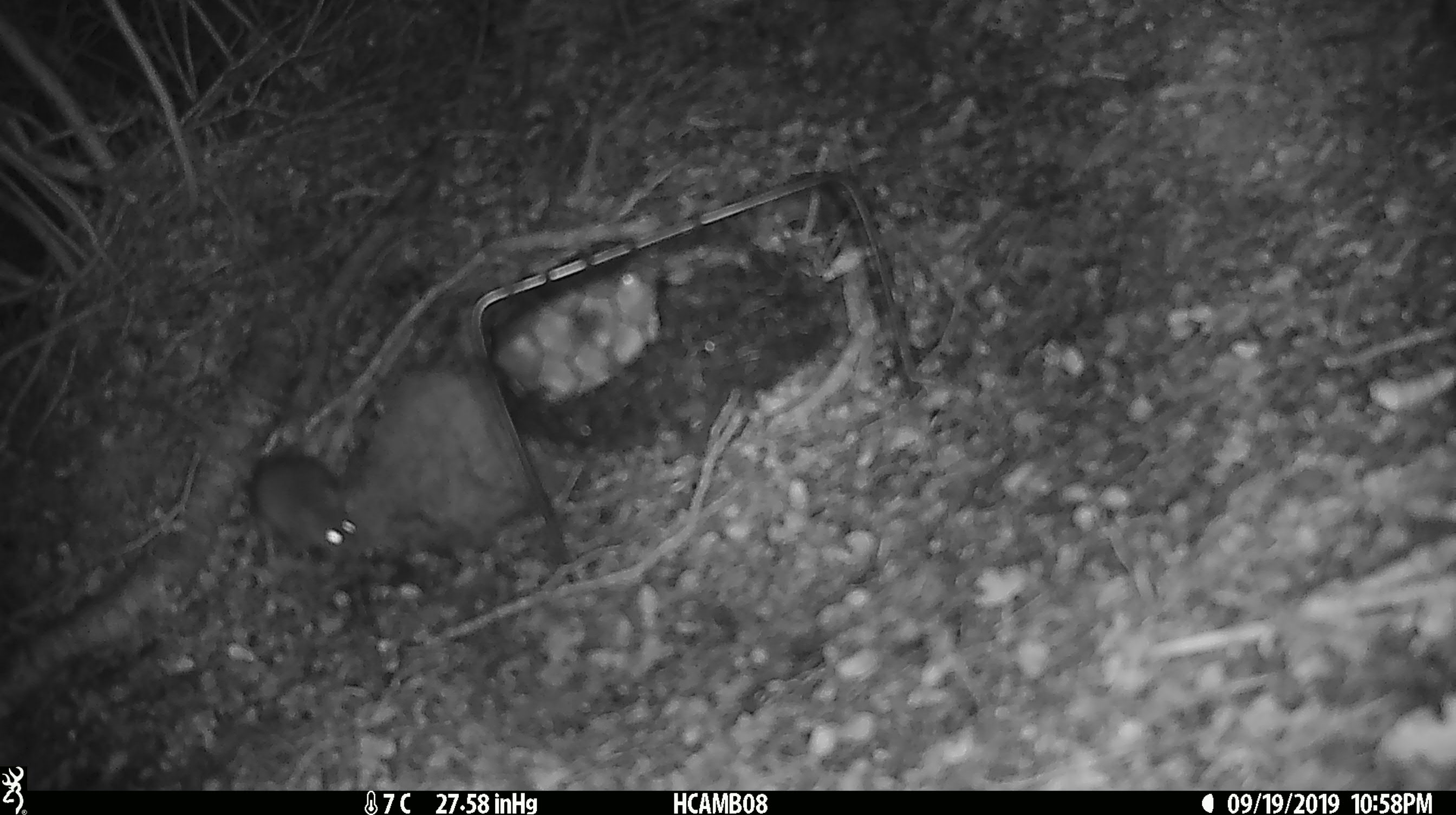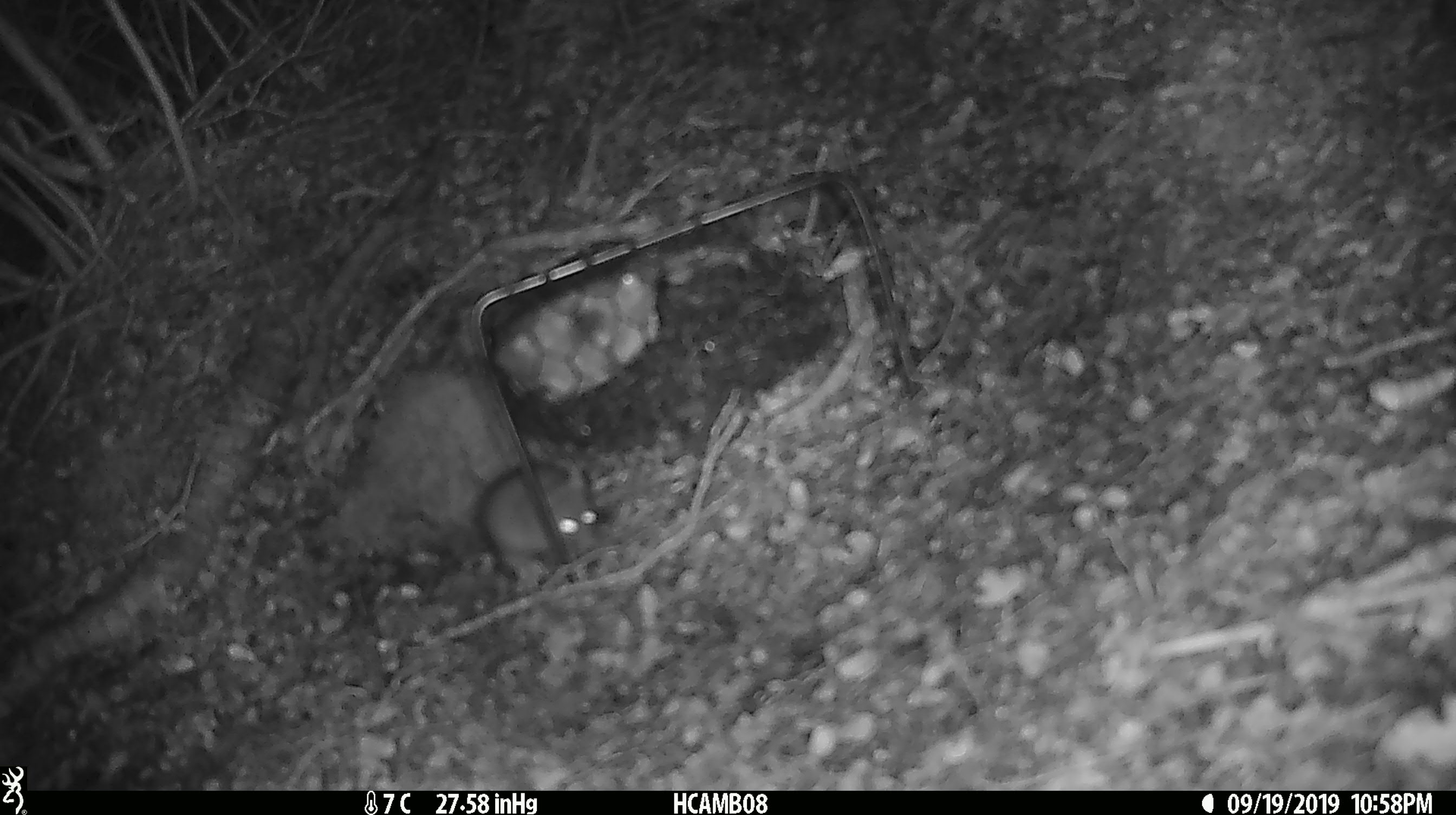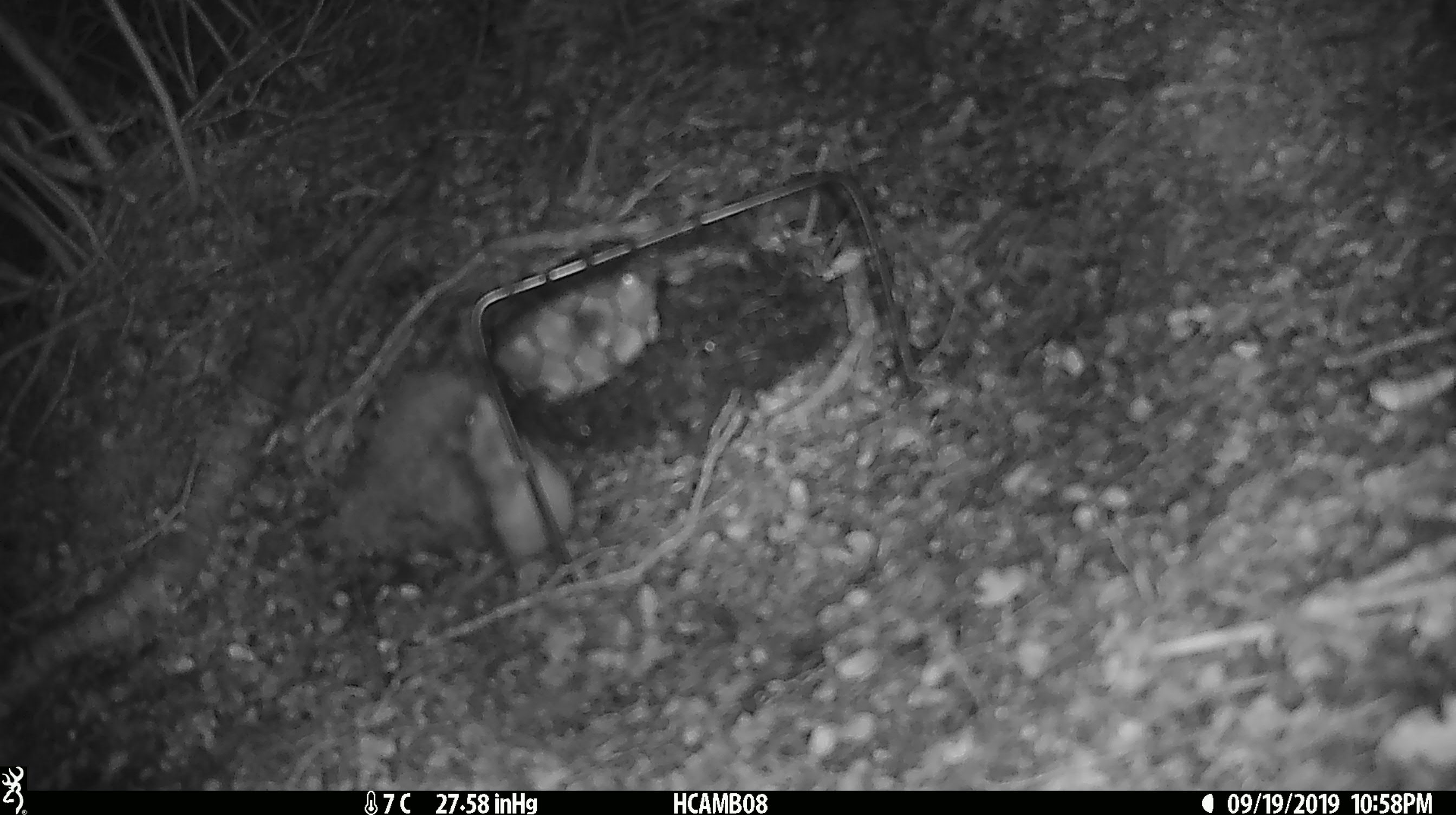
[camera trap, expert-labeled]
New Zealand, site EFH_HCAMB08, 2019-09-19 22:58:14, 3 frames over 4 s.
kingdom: Animalia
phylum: Chordata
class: Mammalia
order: Rodentia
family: Muridae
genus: Mus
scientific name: Mus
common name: mouse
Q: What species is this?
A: Mouse (Mus).